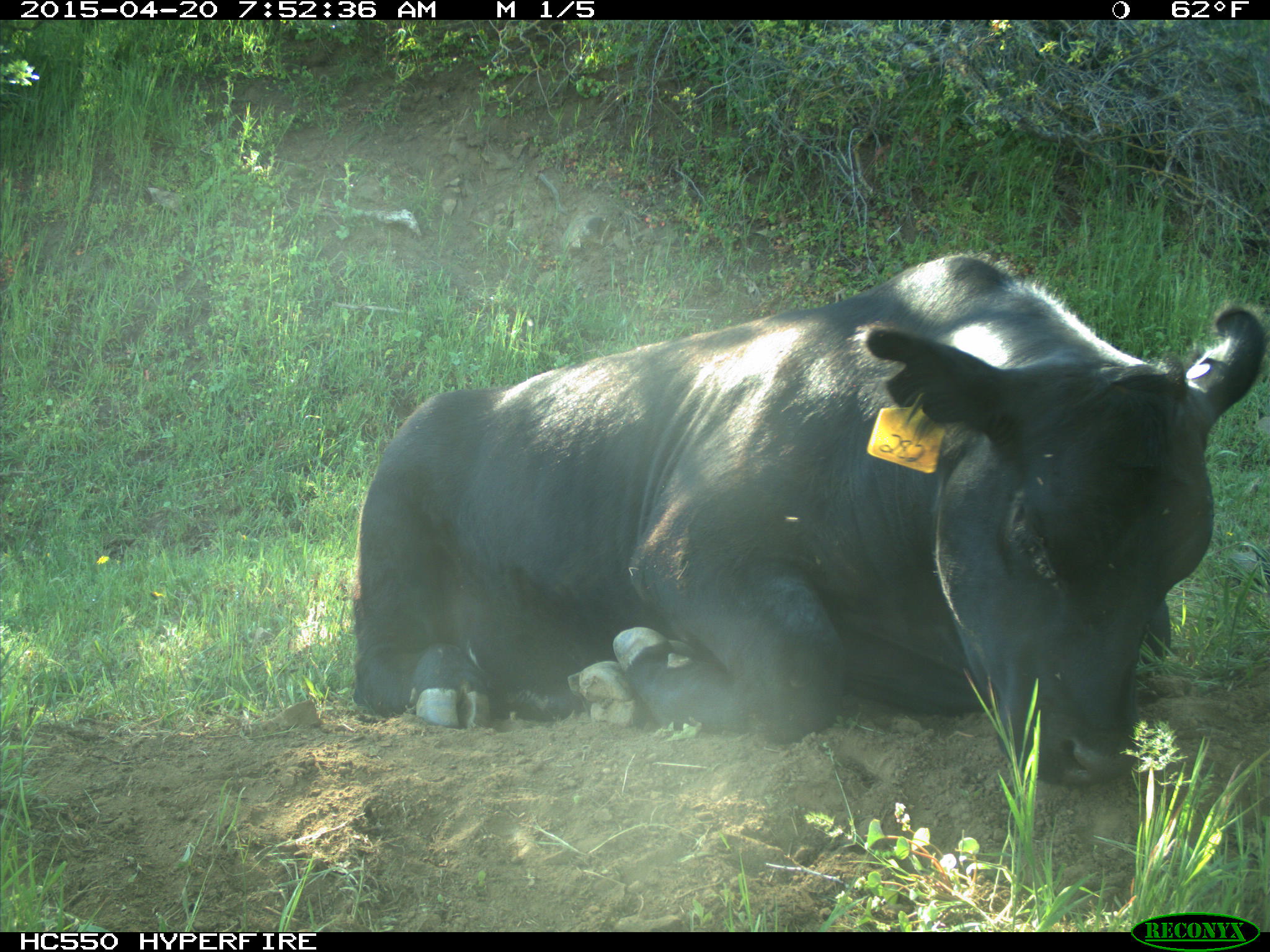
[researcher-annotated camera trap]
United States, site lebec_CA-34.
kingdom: Animalia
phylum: Chordata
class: Mammalia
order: Artiodactyla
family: Bovidae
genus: Bos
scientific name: Bos taurus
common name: domestic cow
Bos taurus (domestic cow).